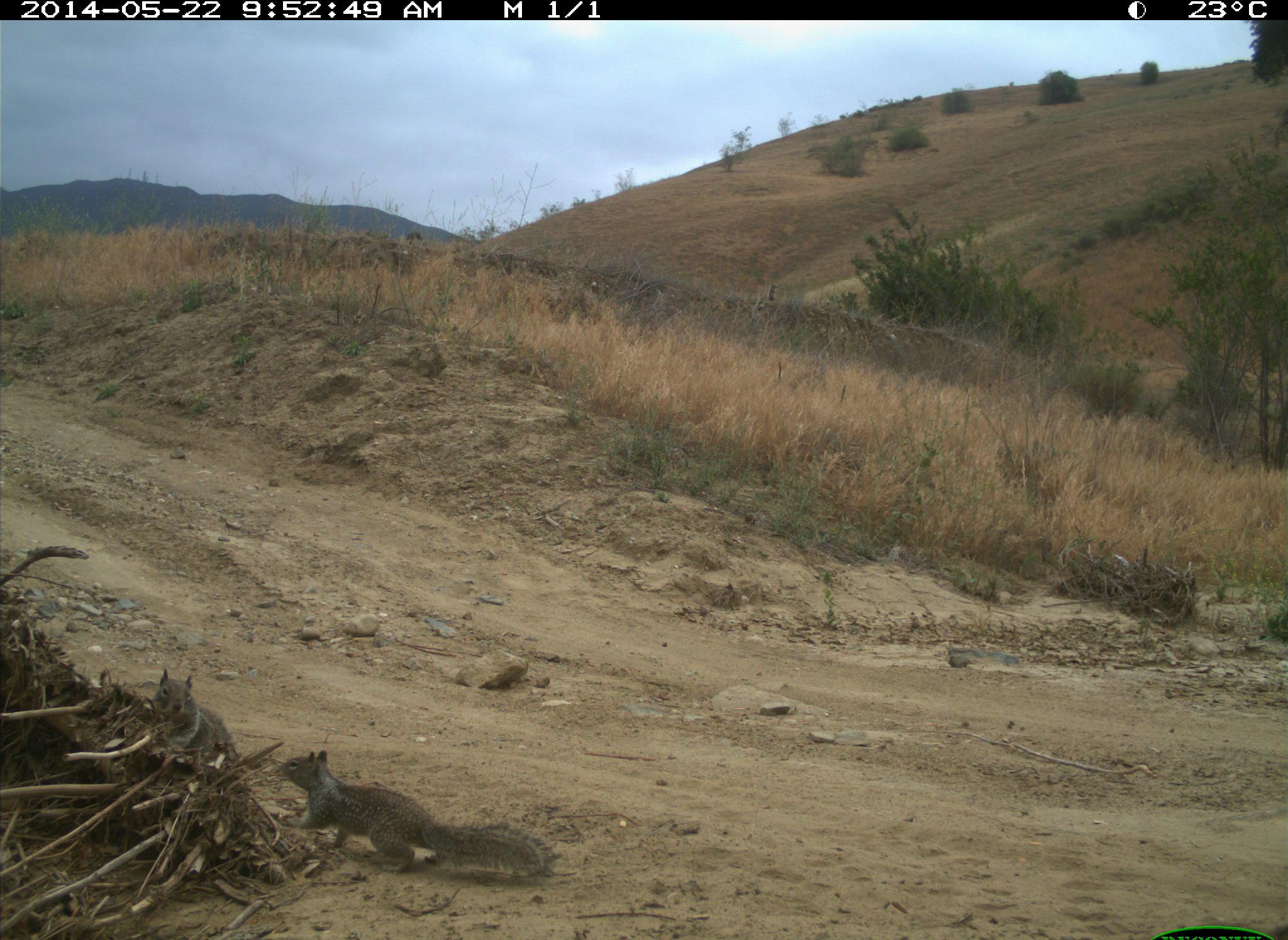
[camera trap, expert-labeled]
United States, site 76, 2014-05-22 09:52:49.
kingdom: Animalia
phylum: Chordata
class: Mammalia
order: Rodentia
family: Sciuridae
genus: Sciurus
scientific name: Sciurus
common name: squirrel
Squirrel (Sciurus).